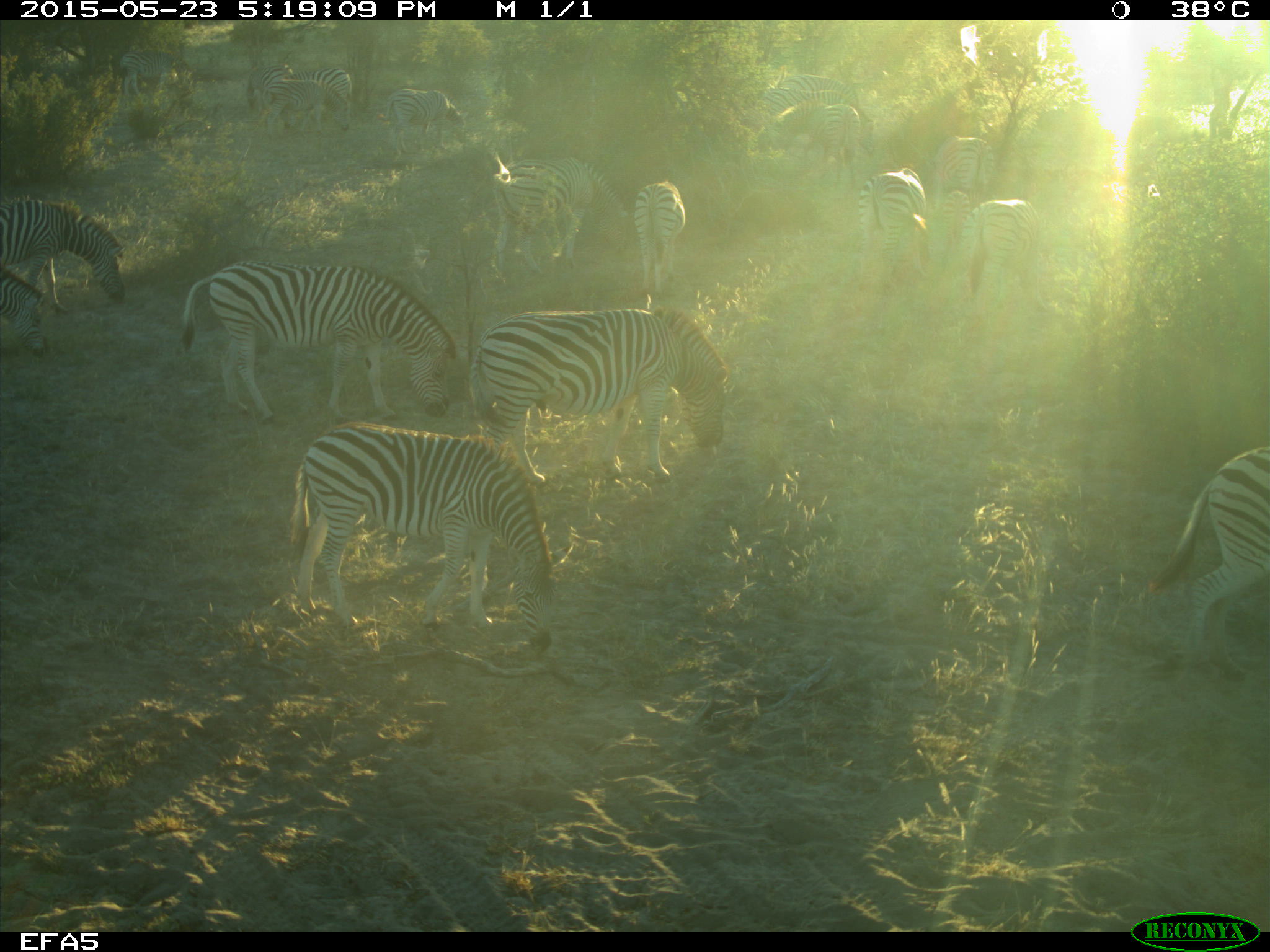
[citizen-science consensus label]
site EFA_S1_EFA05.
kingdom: Animalia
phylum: Chordata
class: Mammalia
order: Perissodactyla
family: Equidae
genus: Equus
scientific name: Equus quagga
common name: plains zebra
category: zebraplains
Zebraplains (plains zebra) (Equus quagga), count 11-50. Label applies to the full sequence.